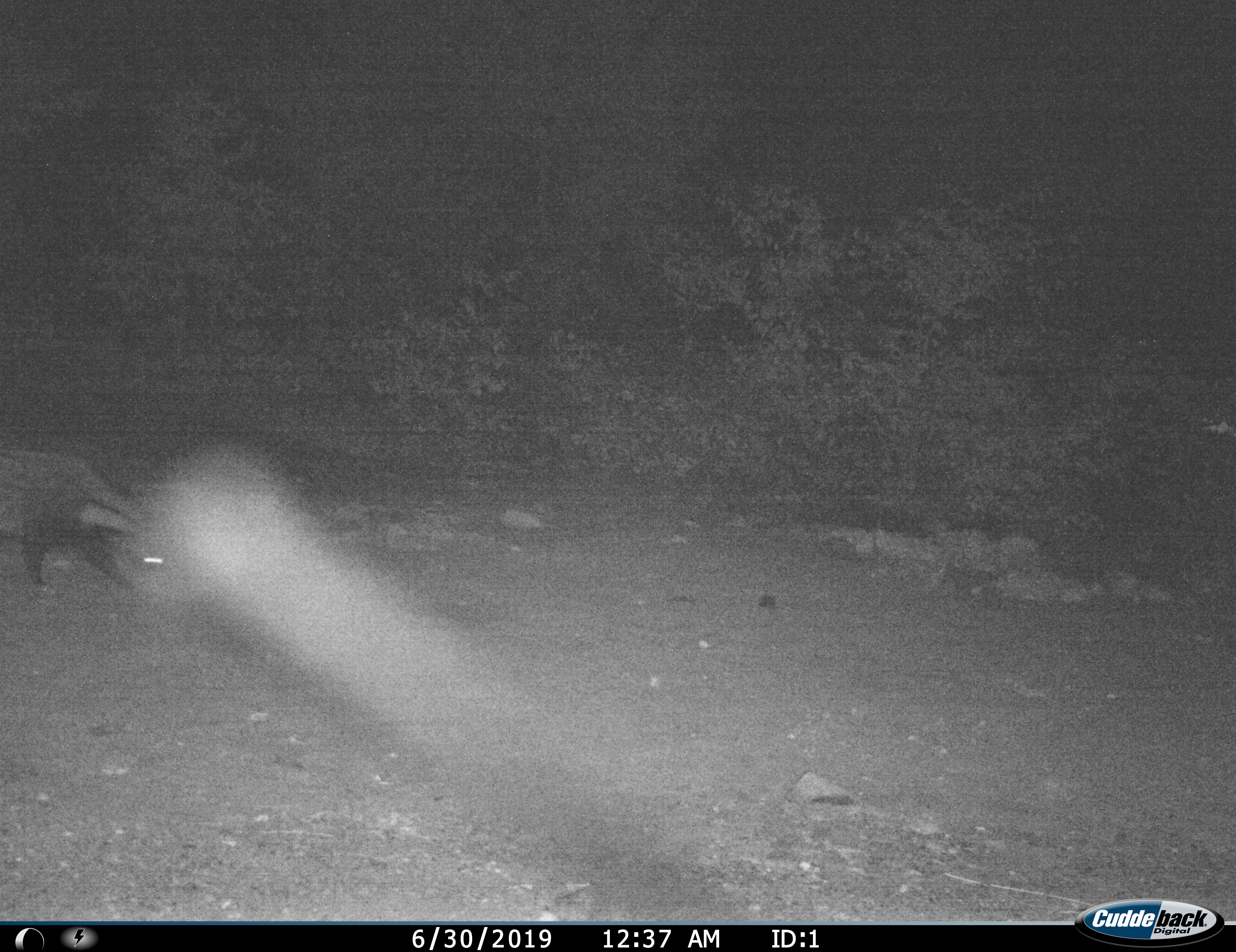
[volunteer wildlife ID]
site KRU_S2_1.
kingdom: Animalia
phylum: Chordata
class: Mammalia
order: Carnivora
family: Viverridae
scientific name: Viverridae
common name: civet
Civet (Viverridae), count 1. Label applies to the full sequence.